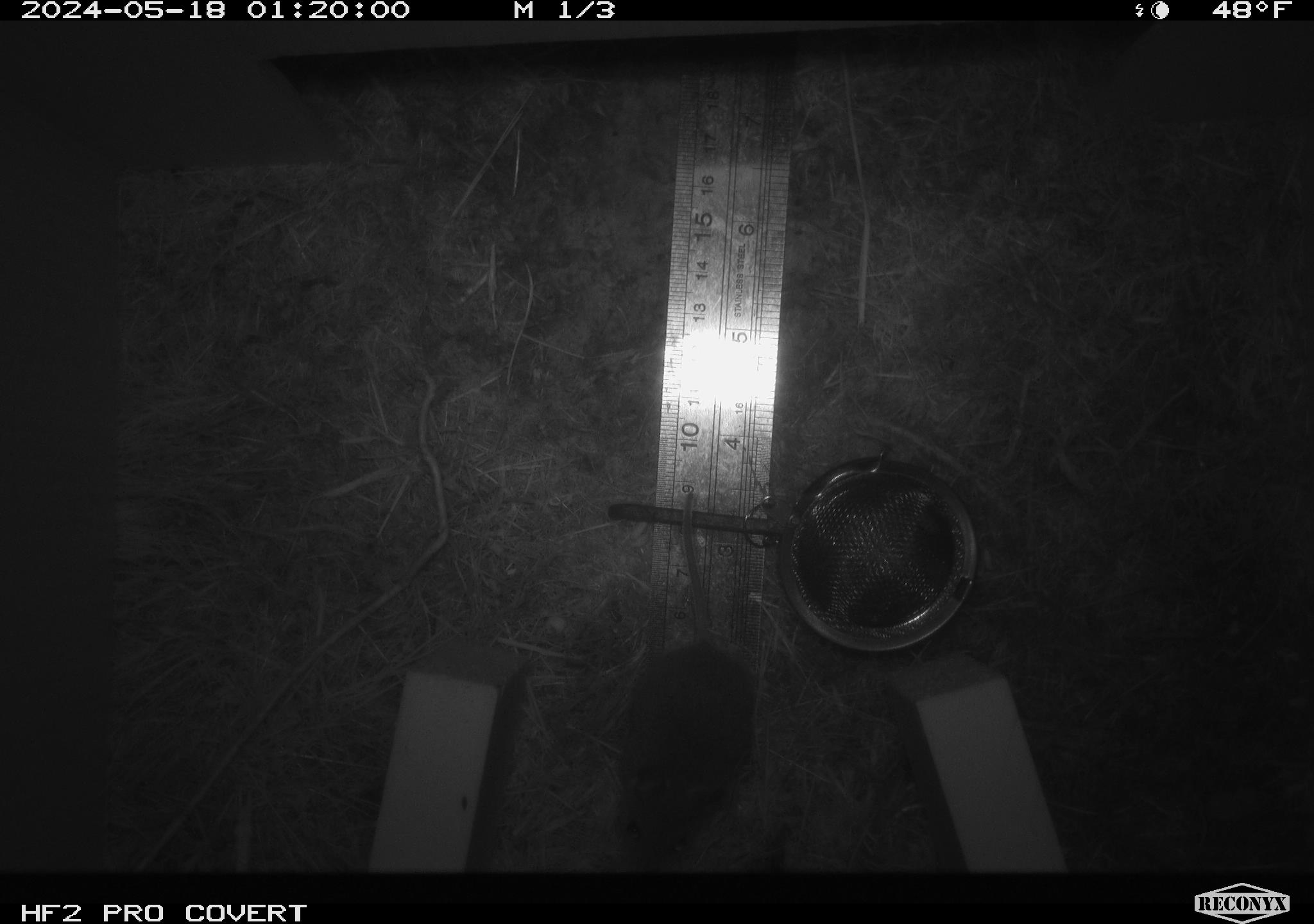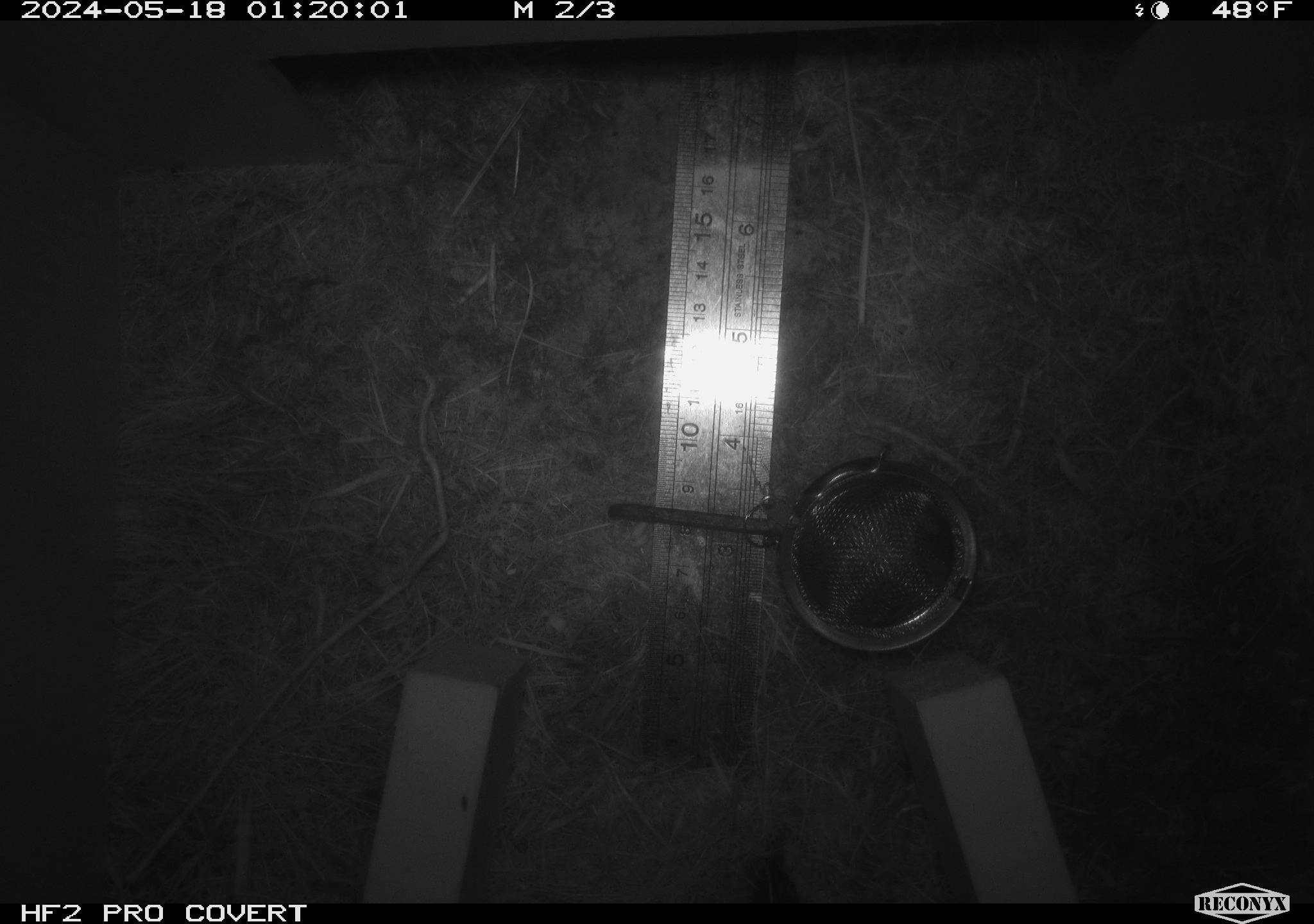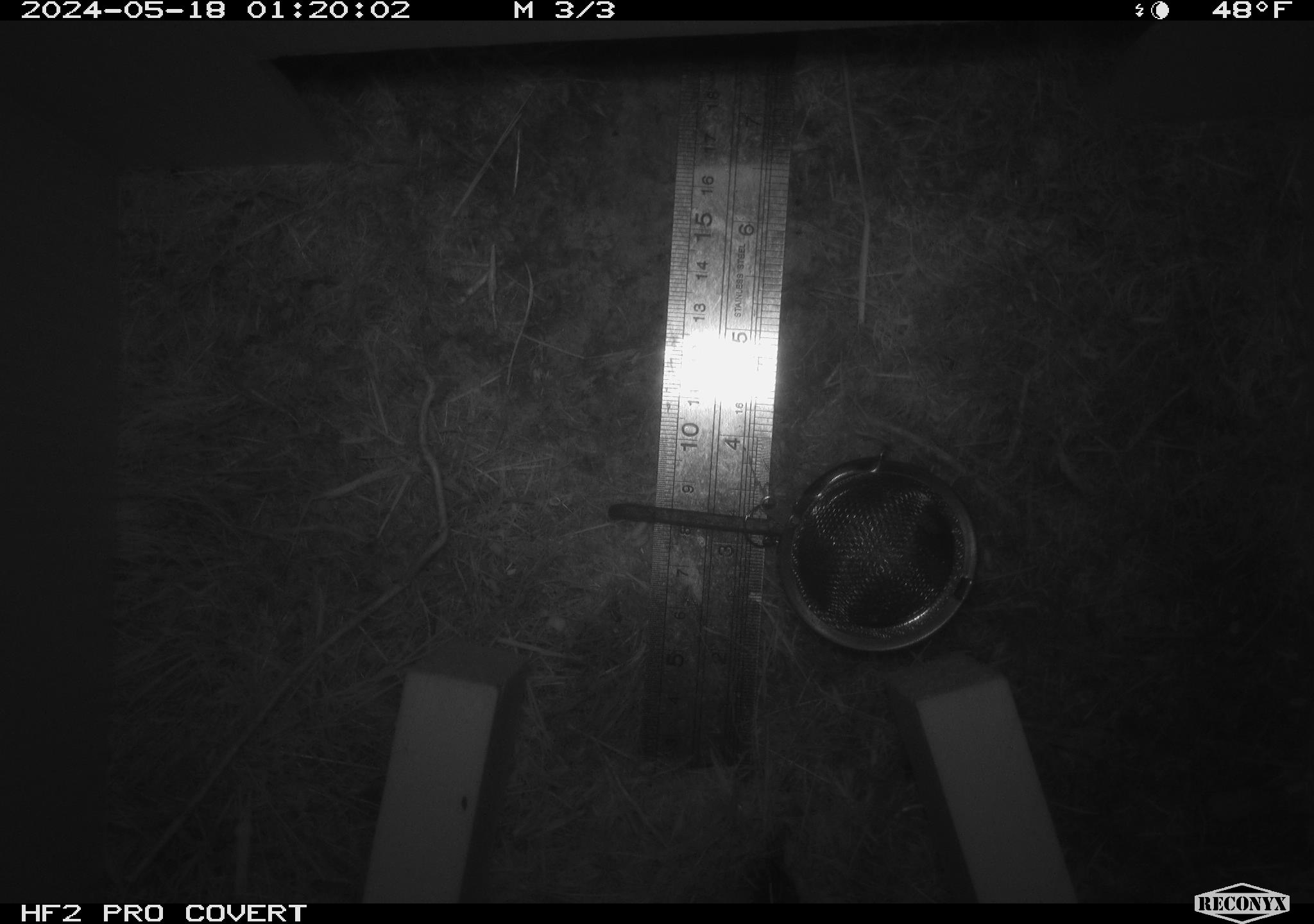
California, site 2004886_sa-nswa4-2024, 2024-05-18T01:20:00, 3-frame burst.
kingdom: Animalia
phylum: Chordata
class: Mammalia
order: Rodentia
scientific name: Rodentia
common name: rodent